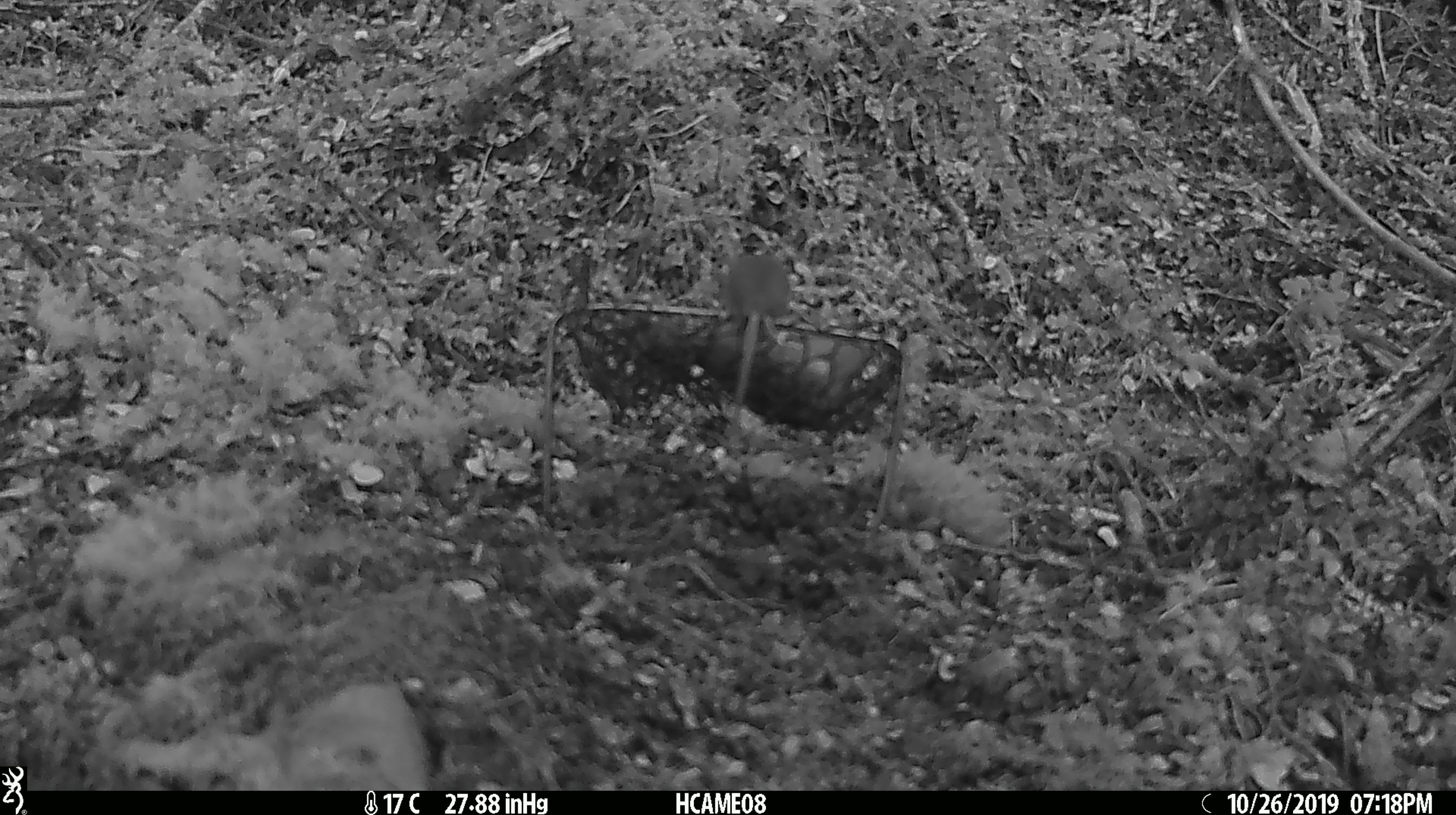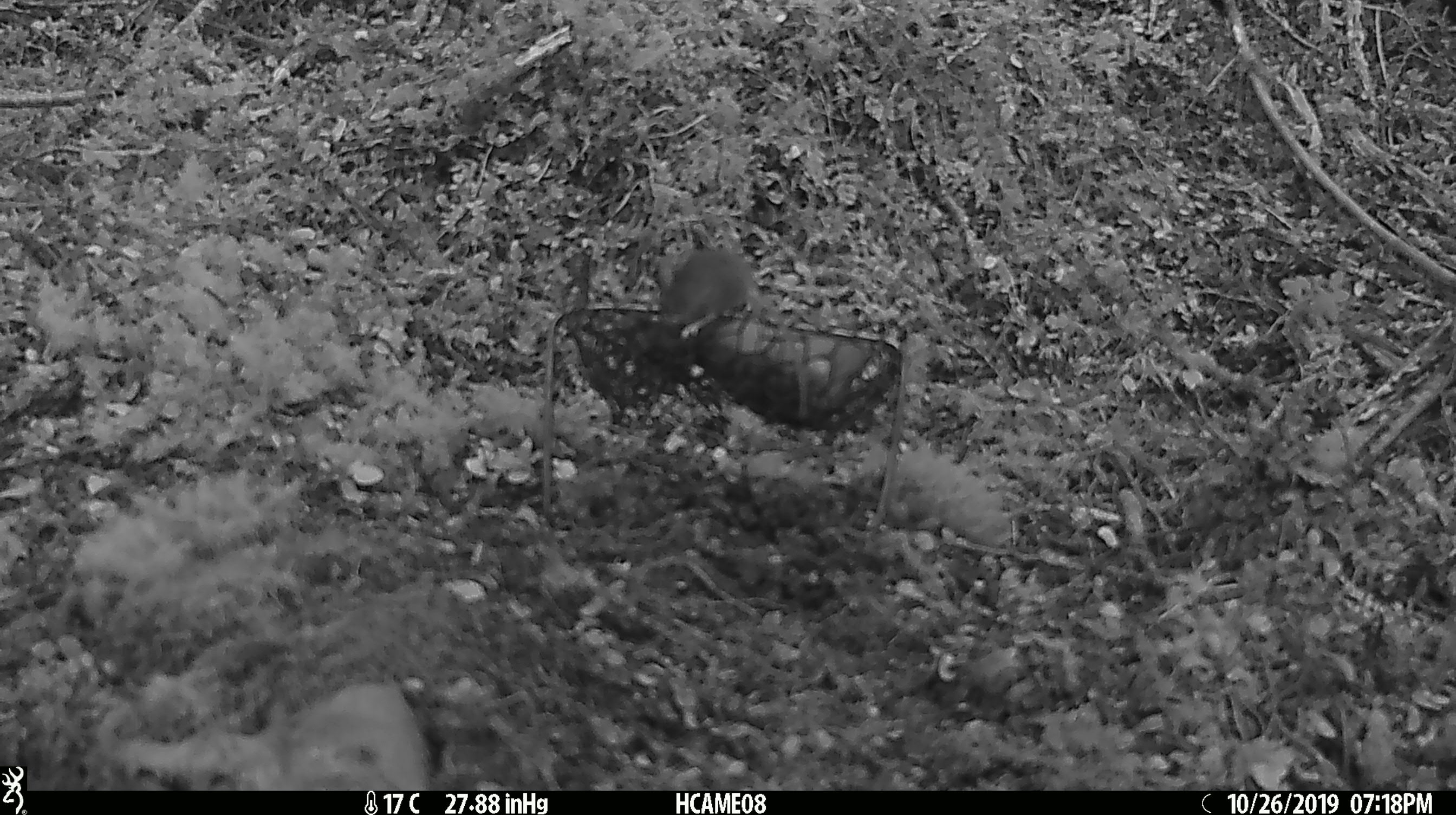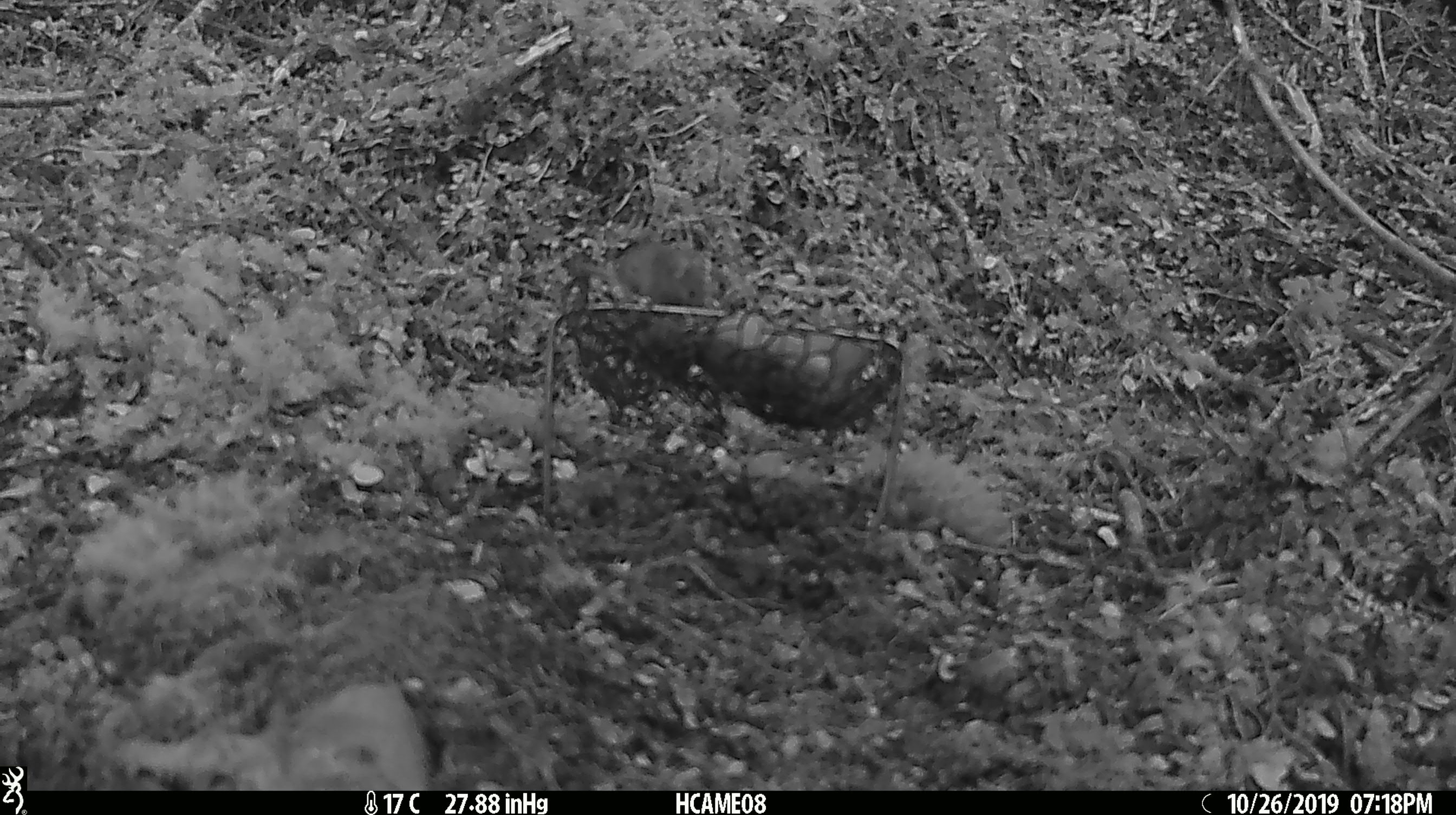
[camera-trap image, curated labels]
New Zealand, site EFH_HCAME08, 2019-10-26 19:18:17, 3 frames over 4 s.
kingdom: Animalia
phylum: Chordata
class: Mammalia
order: Rodentia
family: Muridae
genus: Mus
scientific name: Mus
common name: mouse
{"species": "mouse (Mus)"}